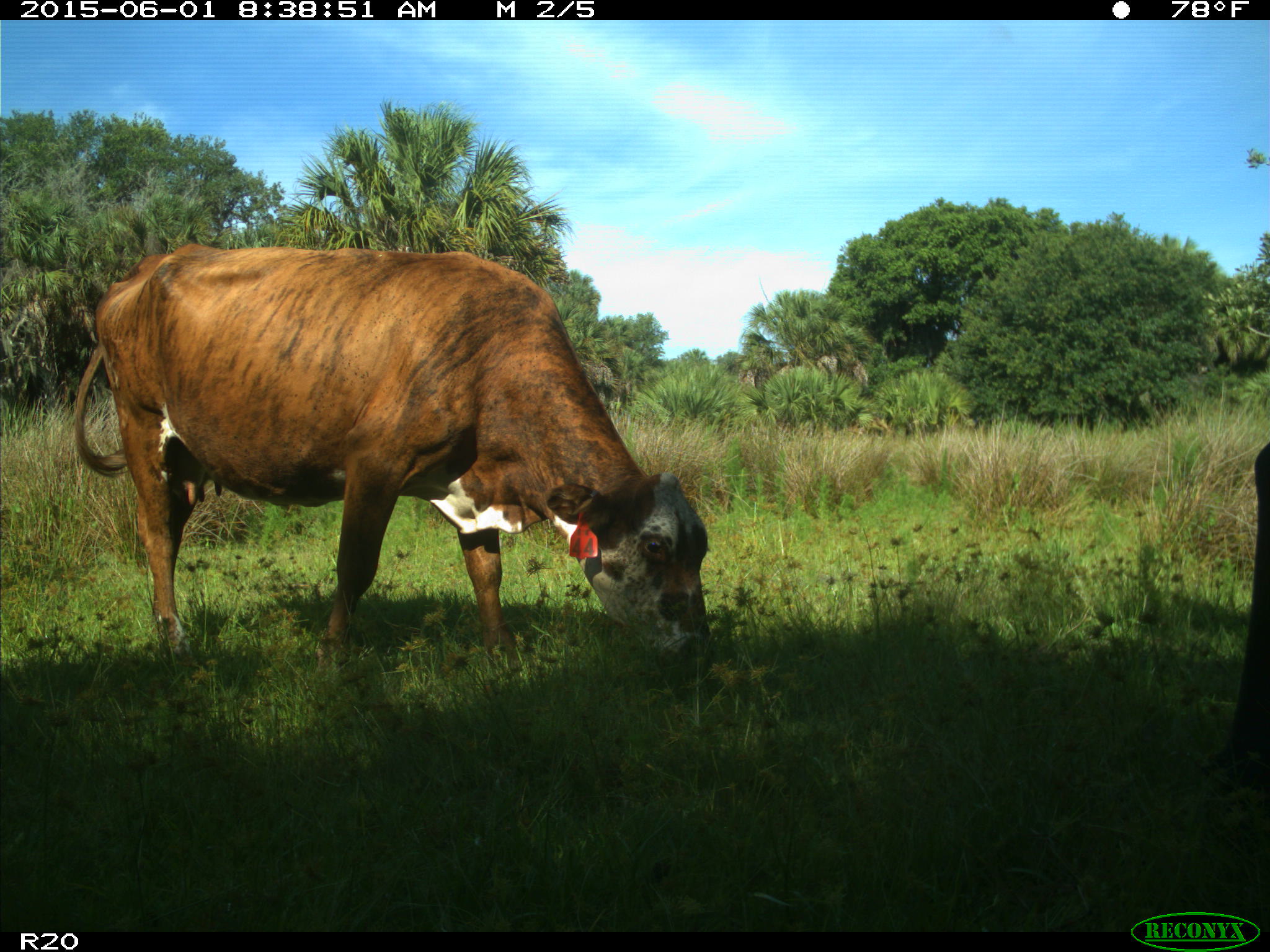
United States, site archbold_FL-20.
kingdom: Animalia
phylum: Chordata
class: Mammalia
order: Artiodactyla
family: Bovidae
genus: Bos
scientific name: Bos taurus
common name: domestic cow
Bos taurus (domestic cow).